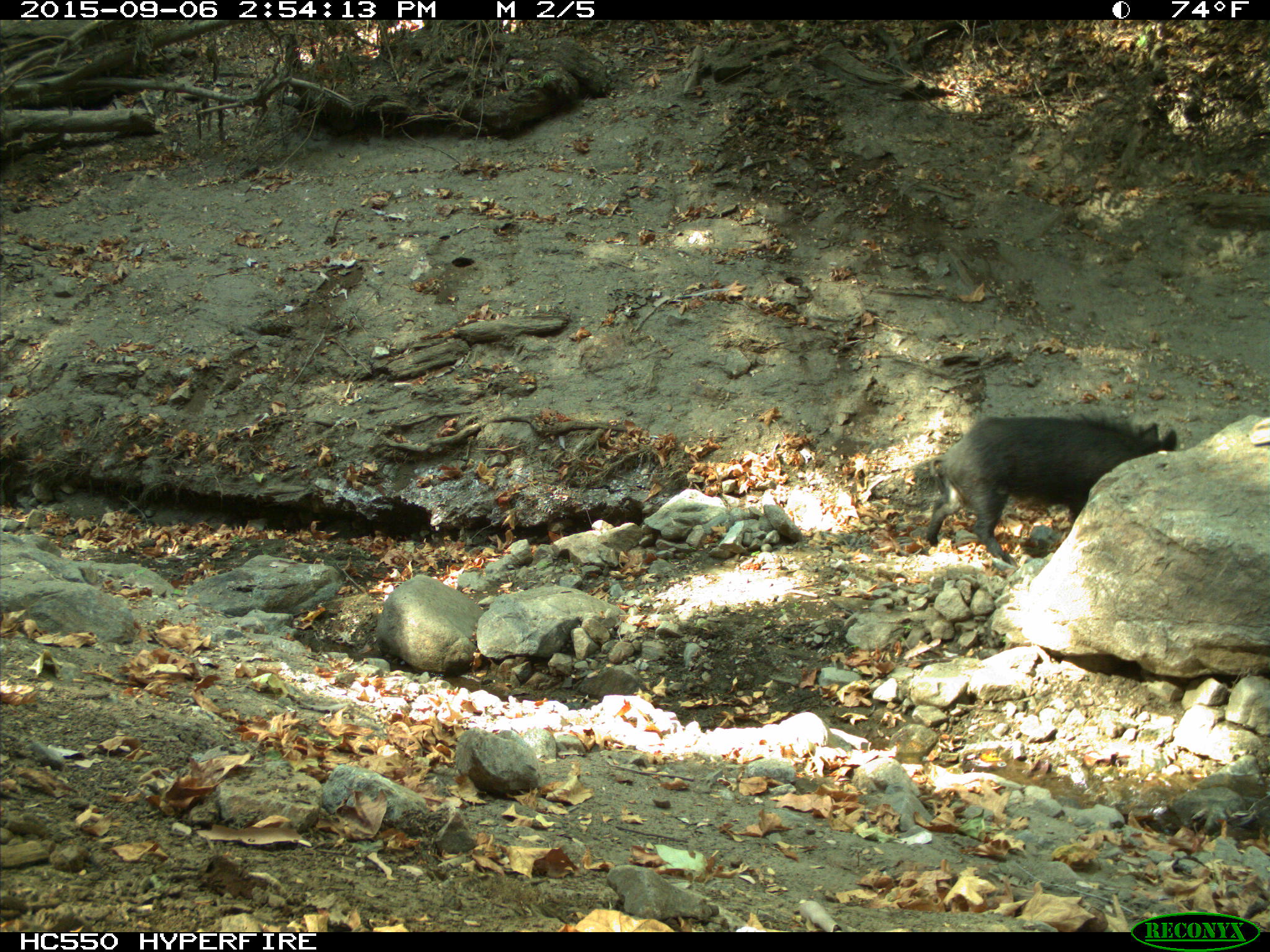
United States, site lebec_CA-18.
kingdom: Animalia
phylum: Chordata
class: Mammalia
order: Artiodactyla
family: Suidae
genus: Sus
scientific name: Sus scrofa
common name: wild boar